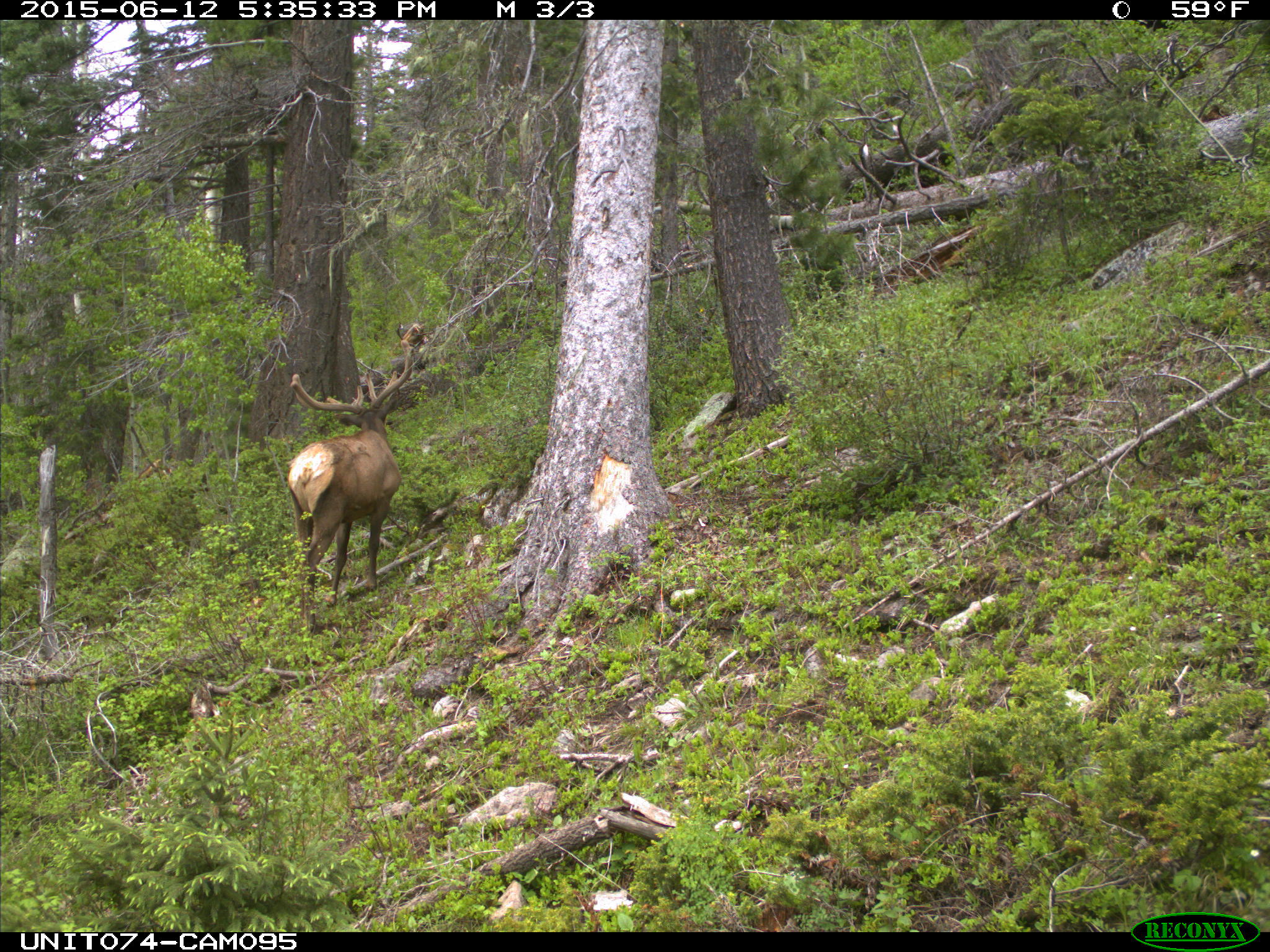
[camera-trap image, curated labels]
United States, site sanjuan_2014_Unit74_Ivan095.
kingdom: Animalia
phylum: Chordata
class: Mammalia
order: Artiodactyla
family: Cervidae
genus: Cervus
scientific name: Cervus elaphus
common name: red deer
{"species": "Cervus elaphus (red deer)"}